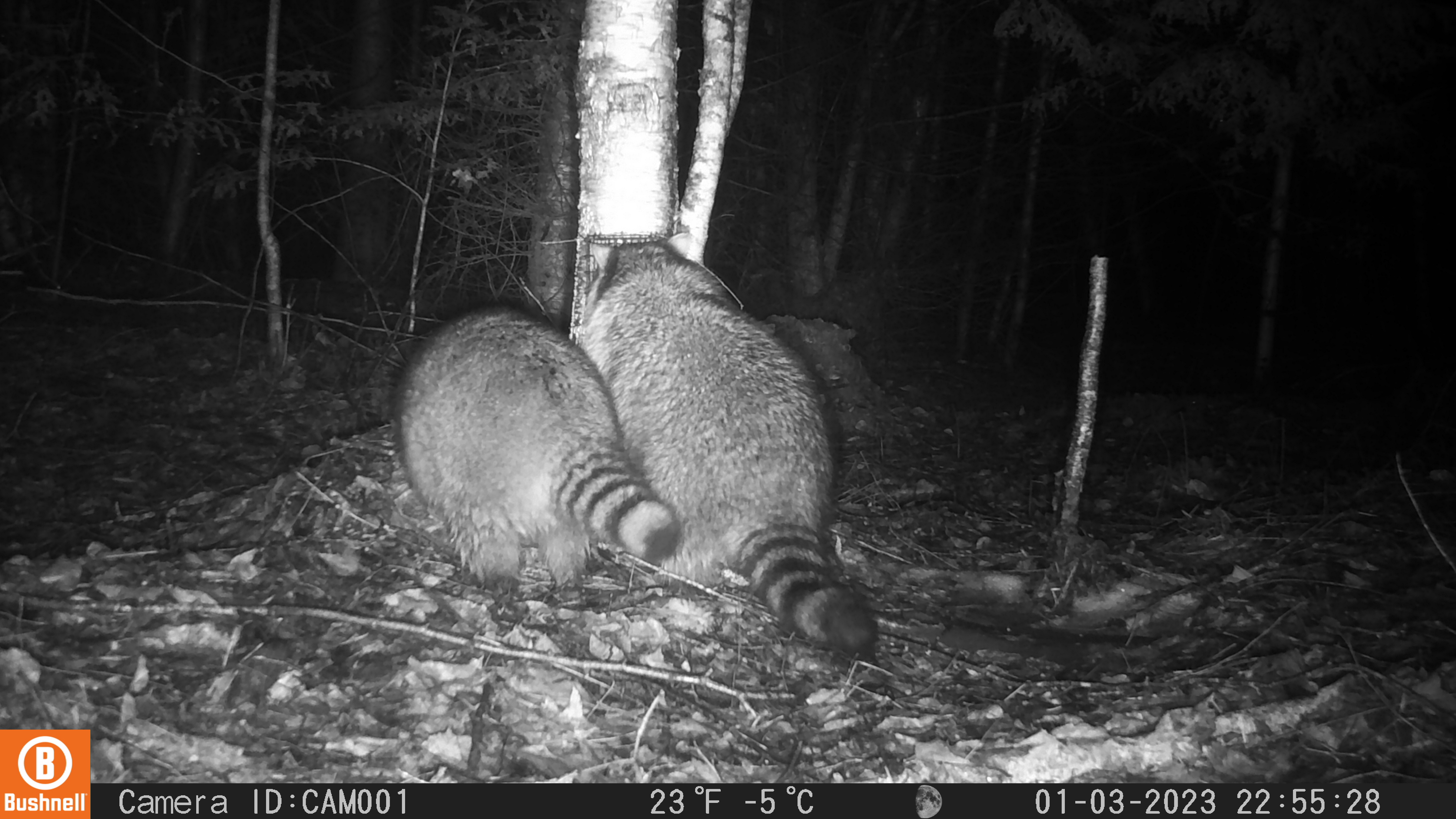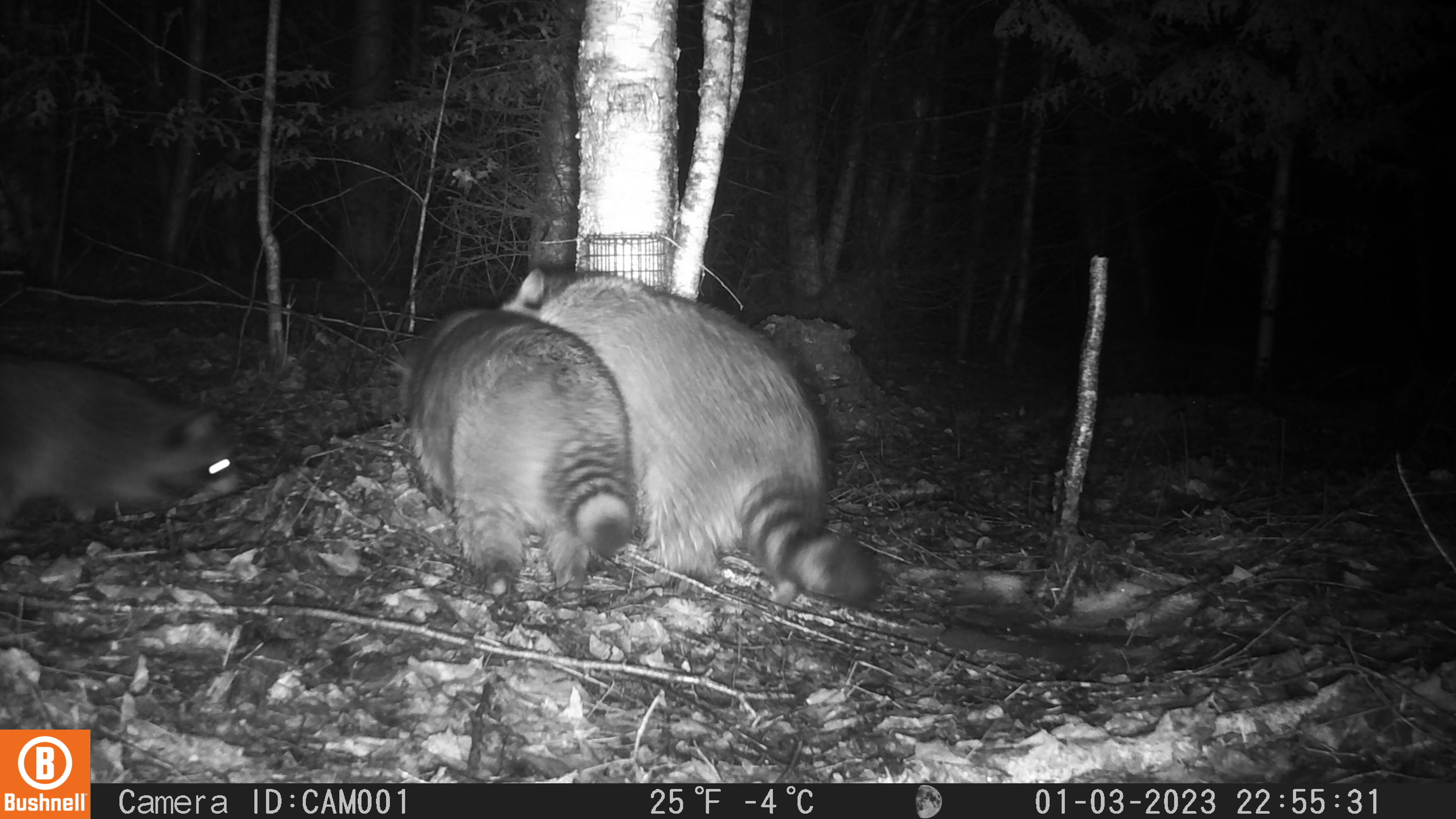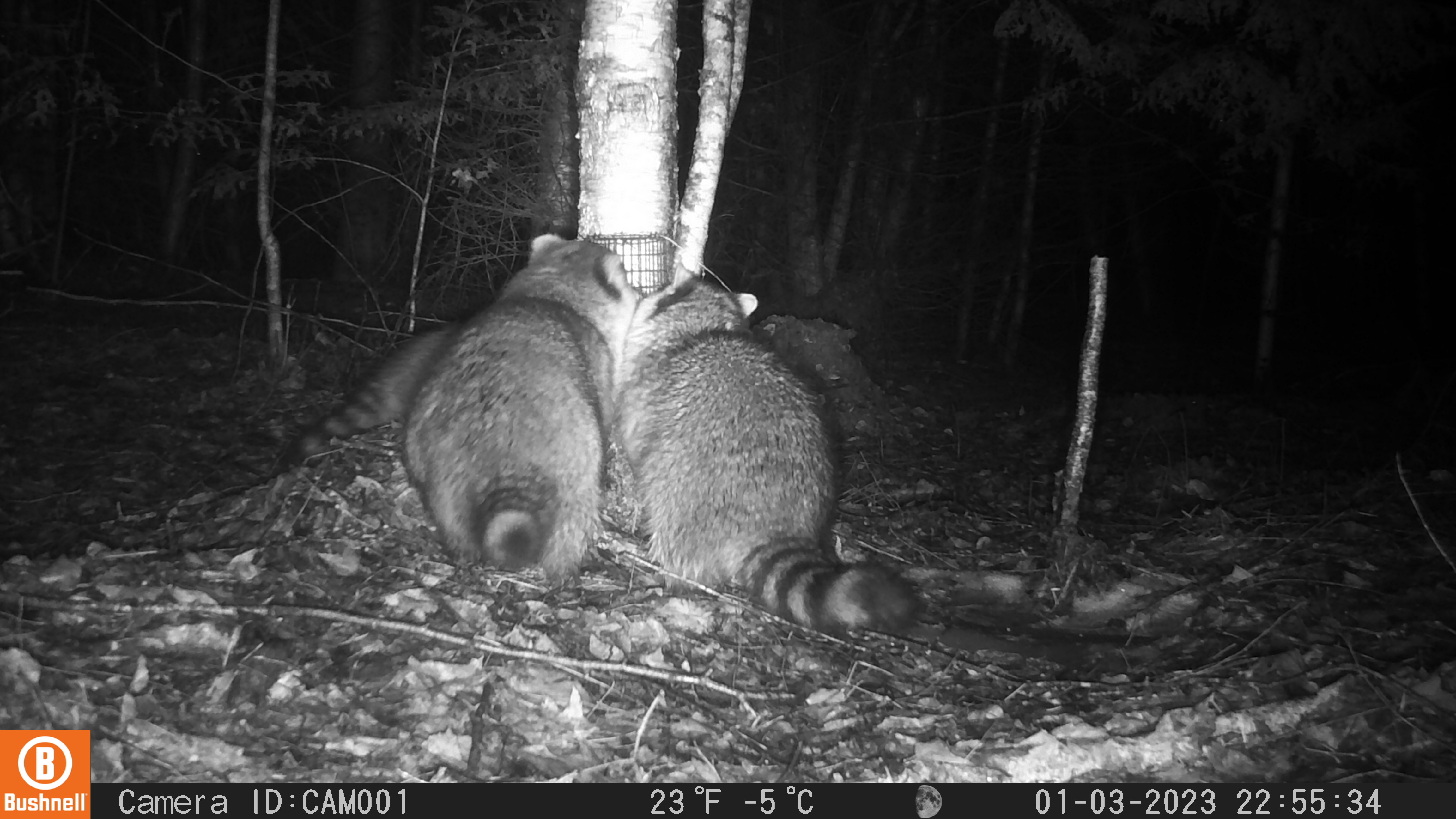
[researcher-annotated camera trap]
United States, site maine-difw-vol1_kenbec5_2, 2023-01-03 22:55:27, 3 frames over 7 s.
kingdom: Animalia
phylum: Chordata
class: Mammalia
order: Carnivora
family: Procyonidae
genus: Procyon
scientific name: Procyon lotor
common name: raccoon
Raccoon (Procyon lotor).